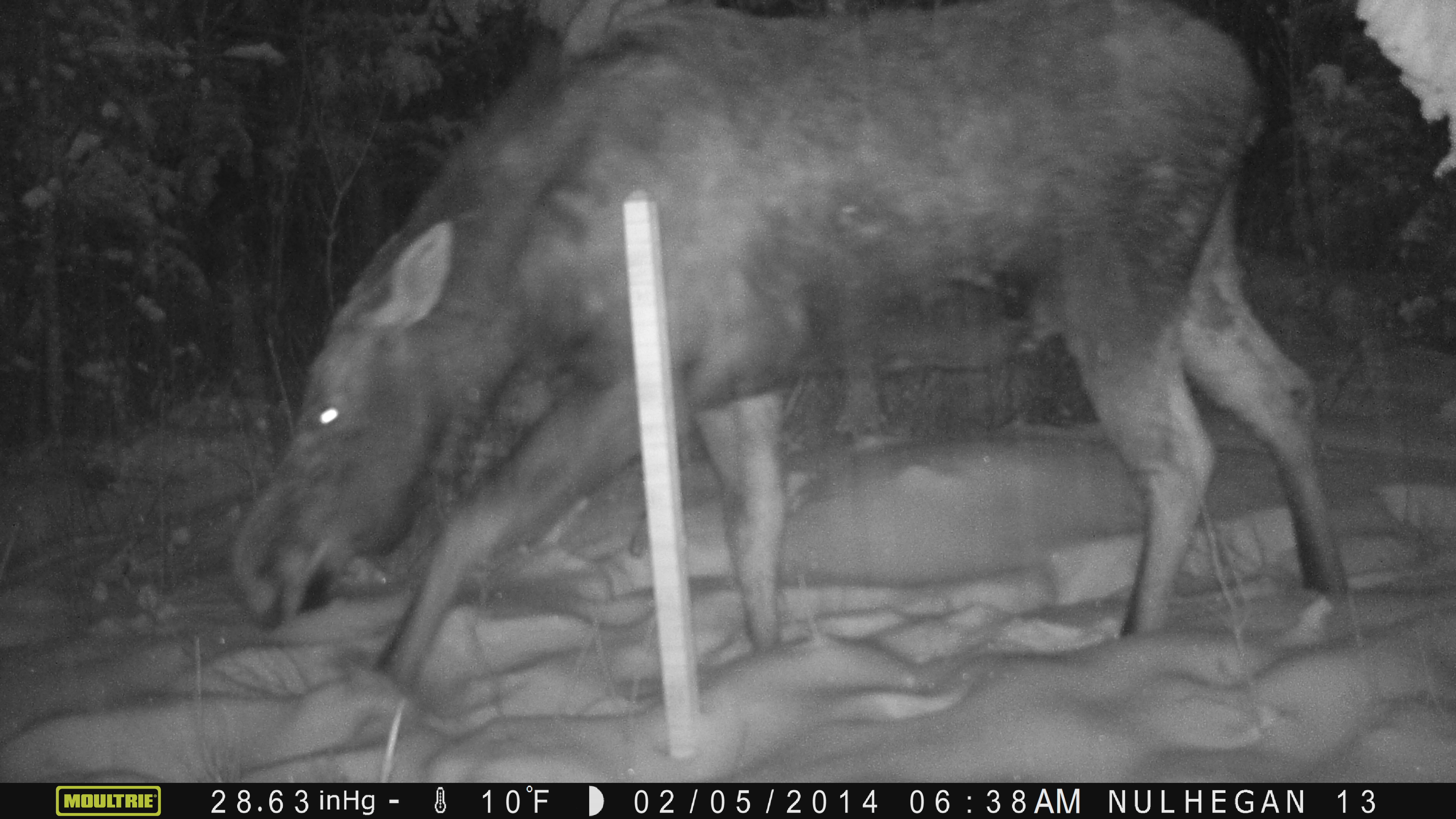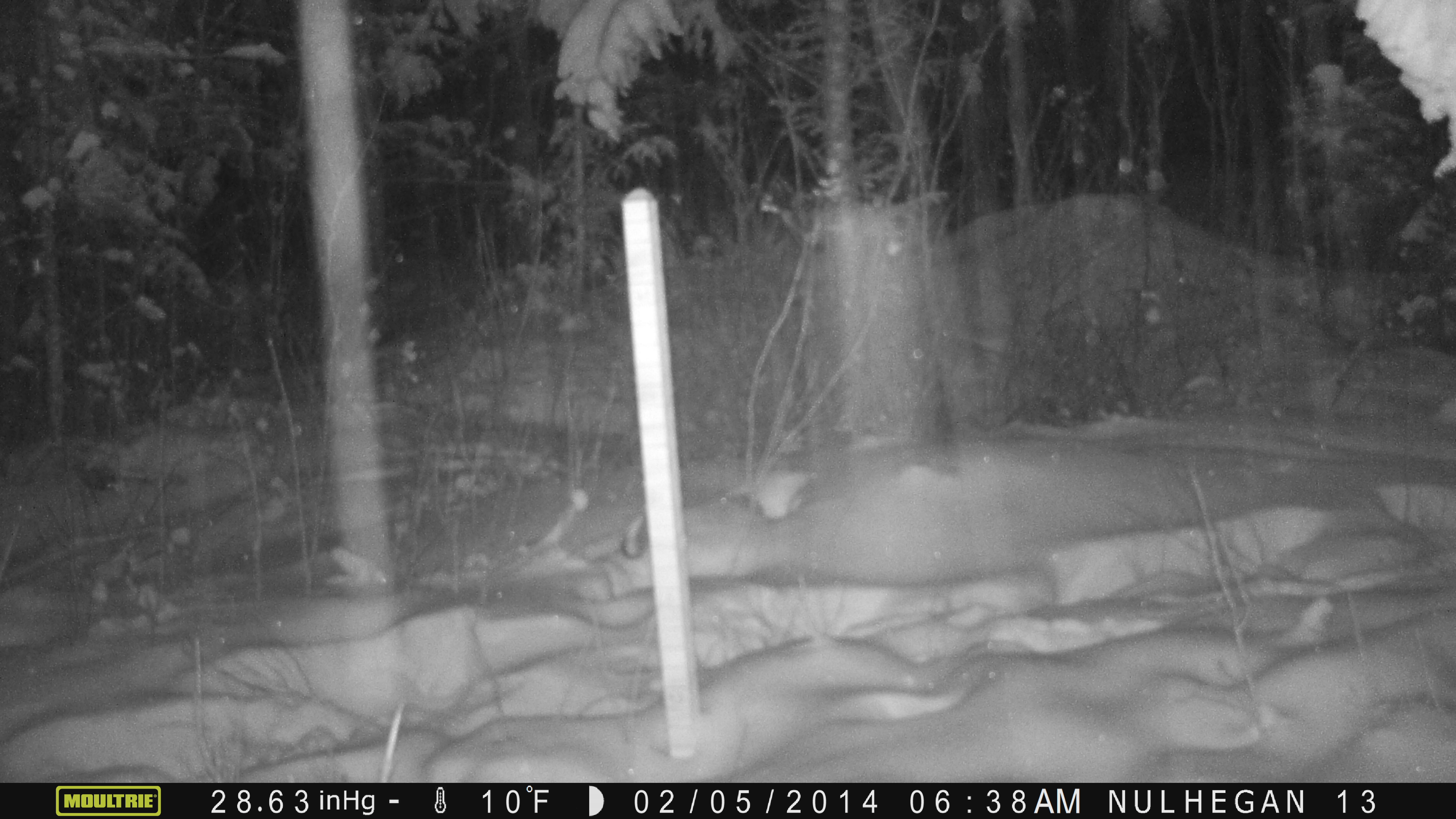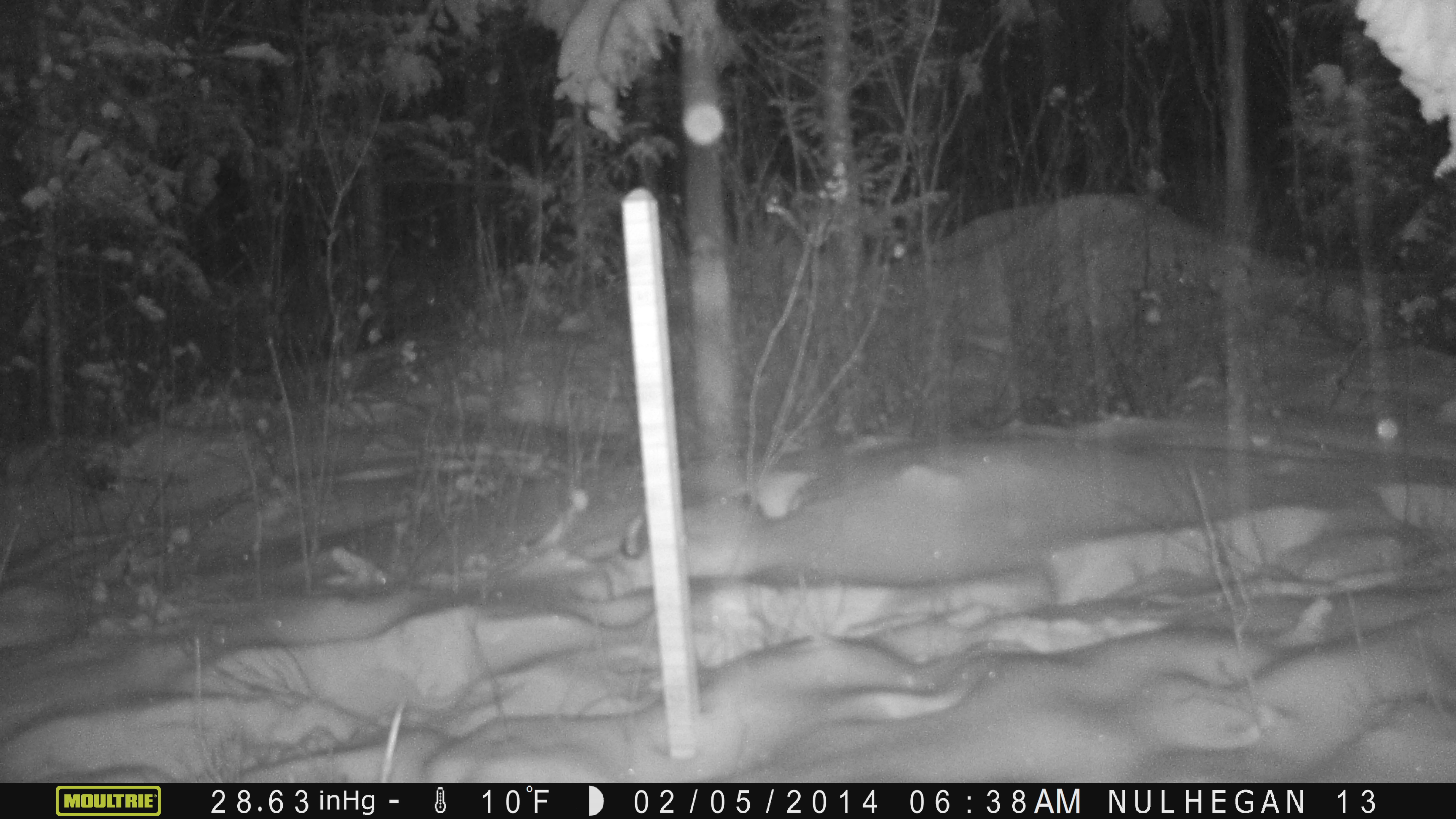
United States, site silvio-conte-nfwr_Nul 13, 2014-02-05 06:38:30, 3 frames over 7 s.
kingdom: Animalia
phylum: Chordata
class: Mammalia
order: Artiodactyla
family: Cervidae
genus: Alces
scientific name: Alces alces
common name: moose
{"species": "moose (Alces alces)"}